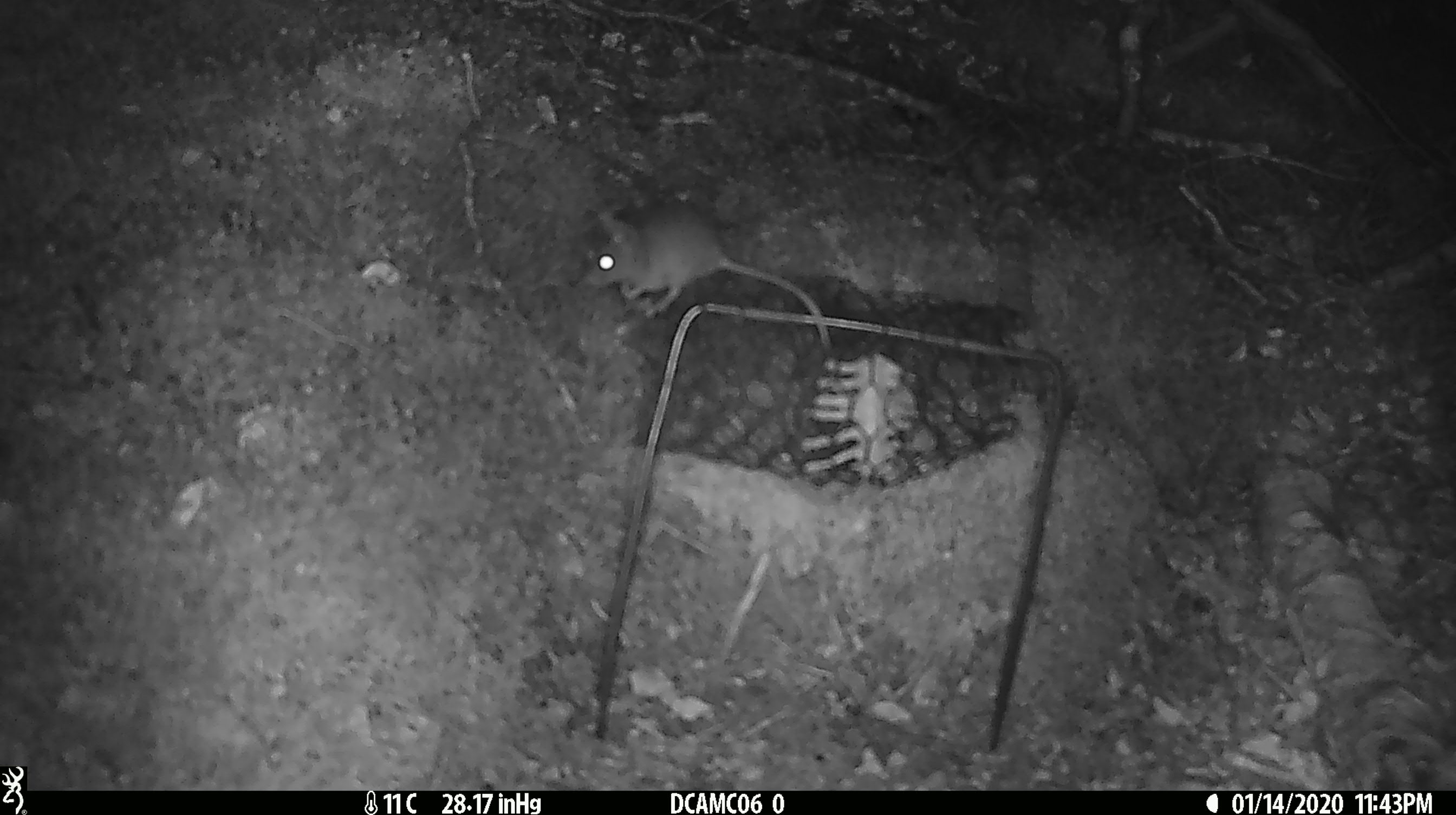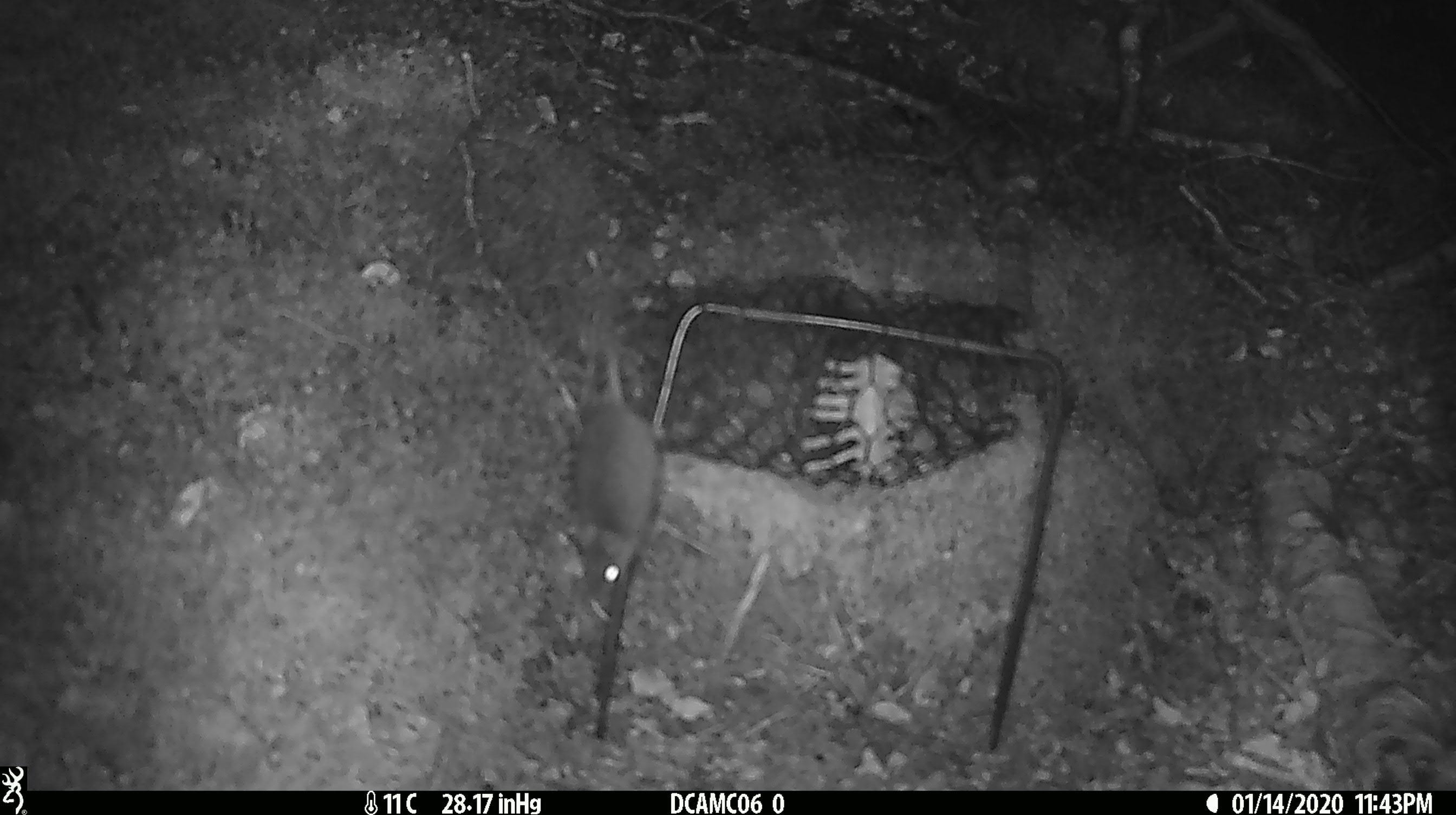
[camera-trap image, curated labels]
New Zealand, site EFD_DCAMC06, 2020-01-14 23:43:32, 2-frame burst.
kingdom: Animalia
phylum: Chordata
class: Mammalia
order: Rodentia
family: Muridae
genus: Mus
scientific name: Mus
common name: mouse